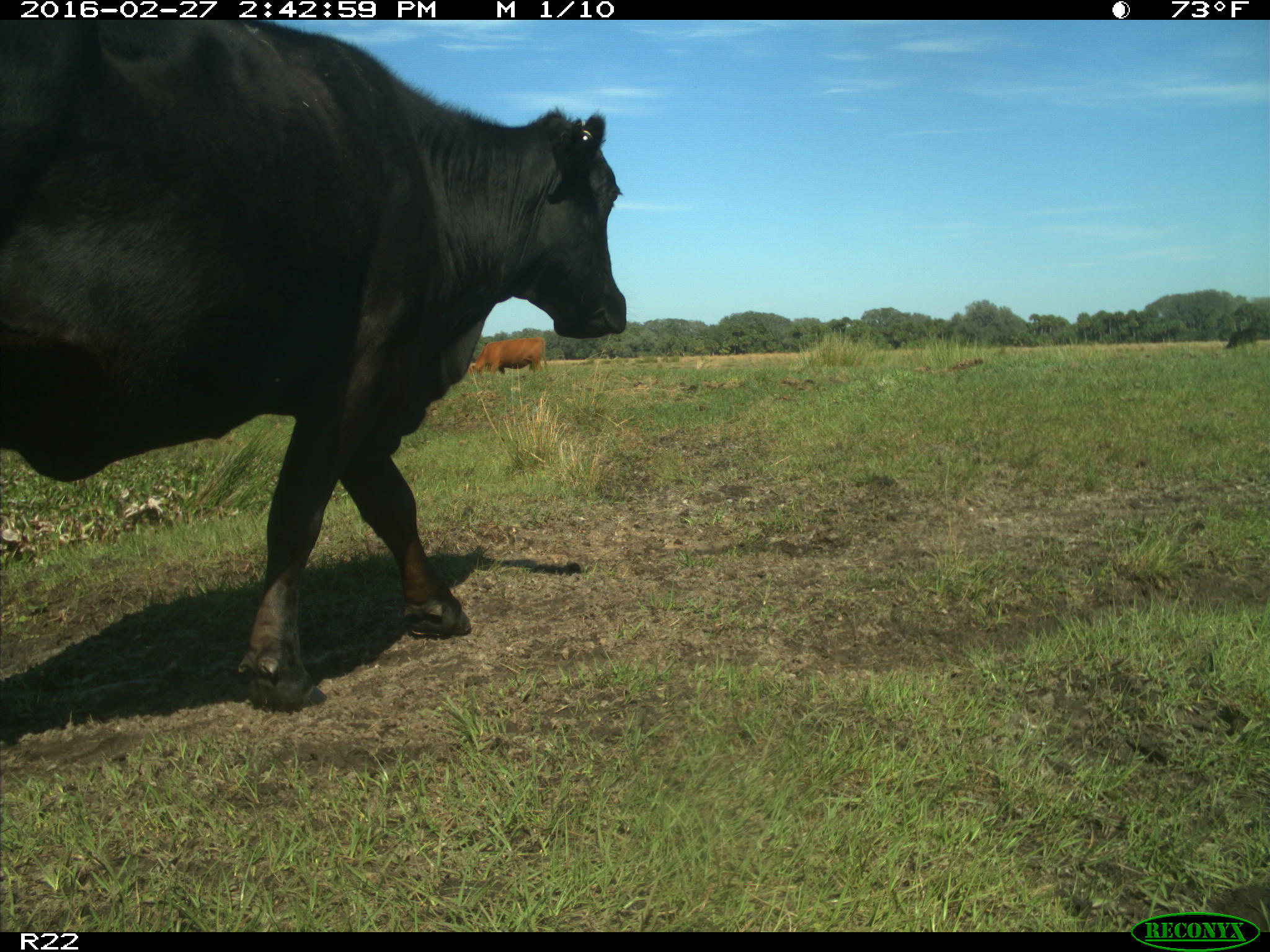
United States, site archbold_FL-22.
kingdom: Animalia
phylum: Chordata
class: Mammalia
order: Artiodactyla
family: Bovidae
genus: Bos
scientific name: Bos taurus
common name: domestic cow